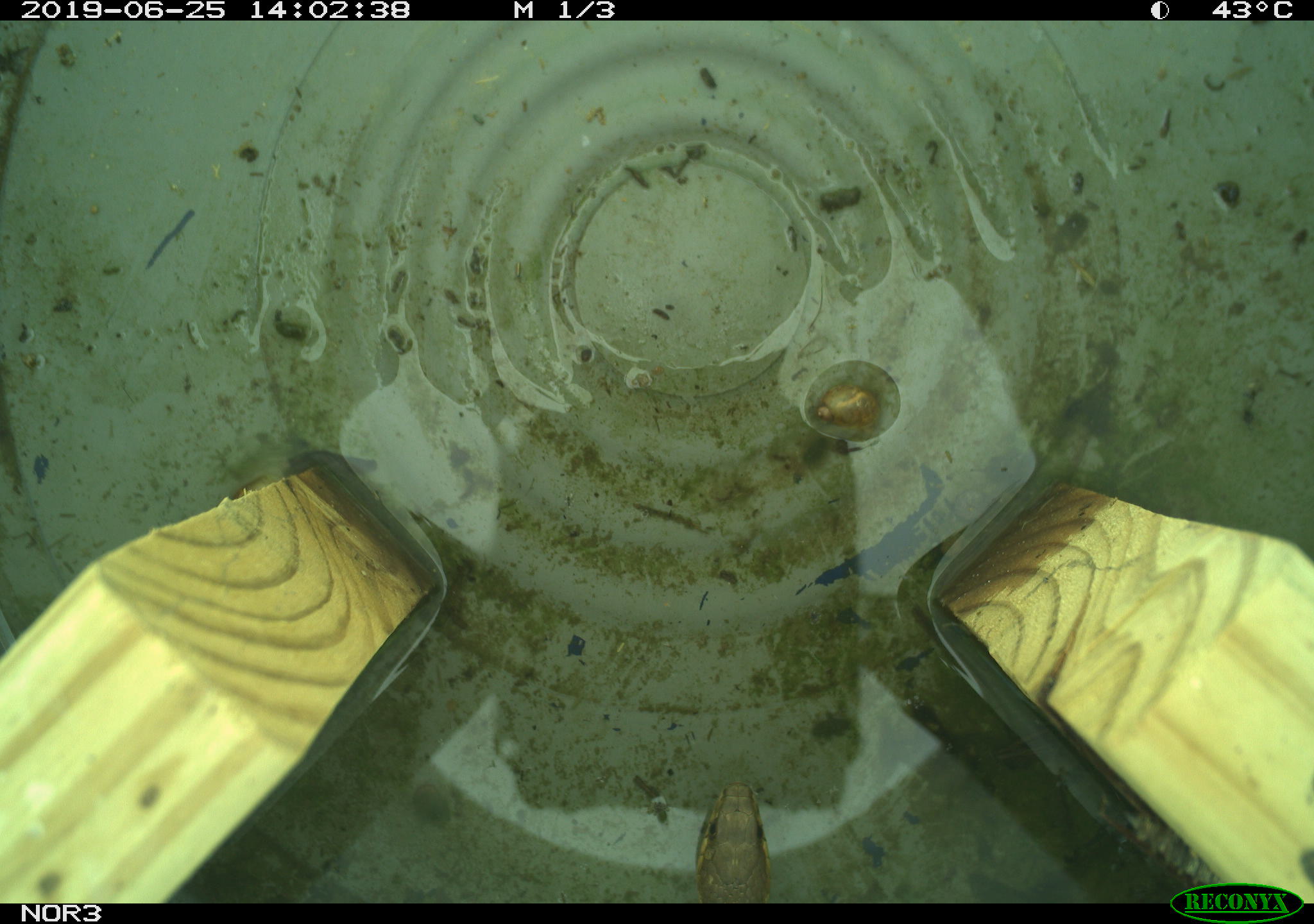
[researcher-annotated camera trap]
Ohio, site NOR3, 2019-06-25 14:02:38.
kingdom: Animalia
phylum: Chordata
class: Reptilia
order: Squamata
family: Colubridae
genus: Thamnophis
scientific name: Thamnophis sirtalis sirtalis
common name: eastern gartersnake